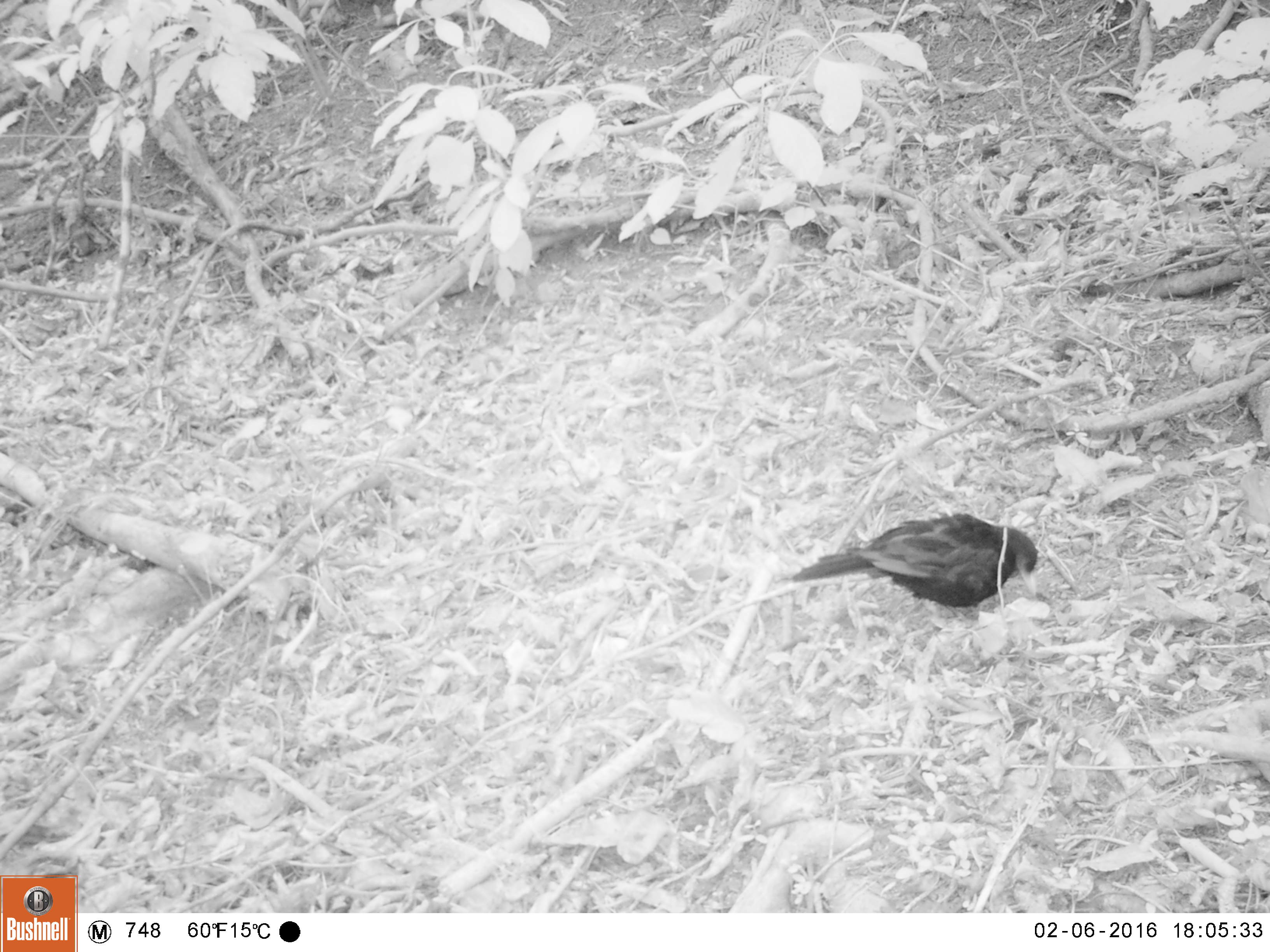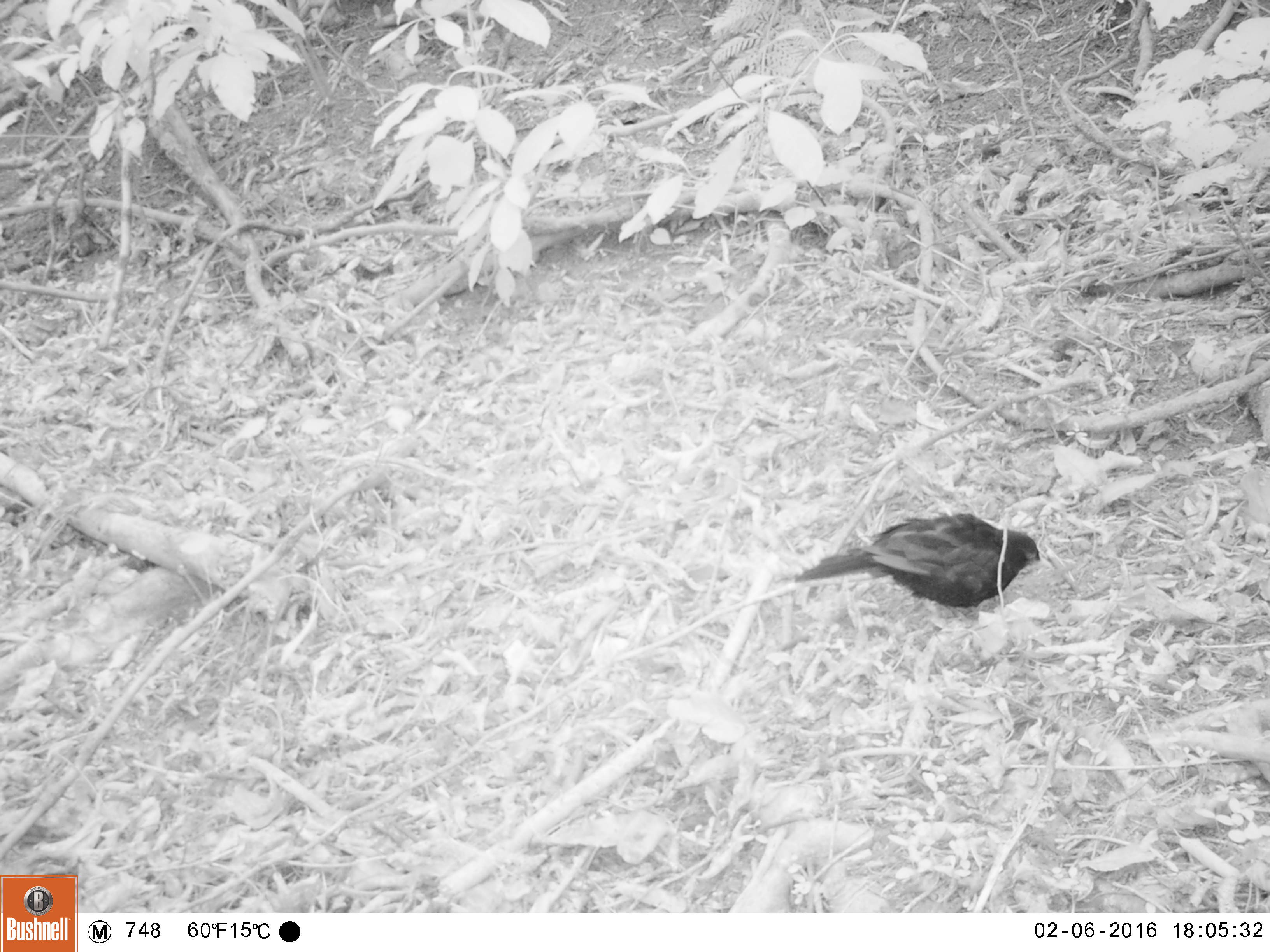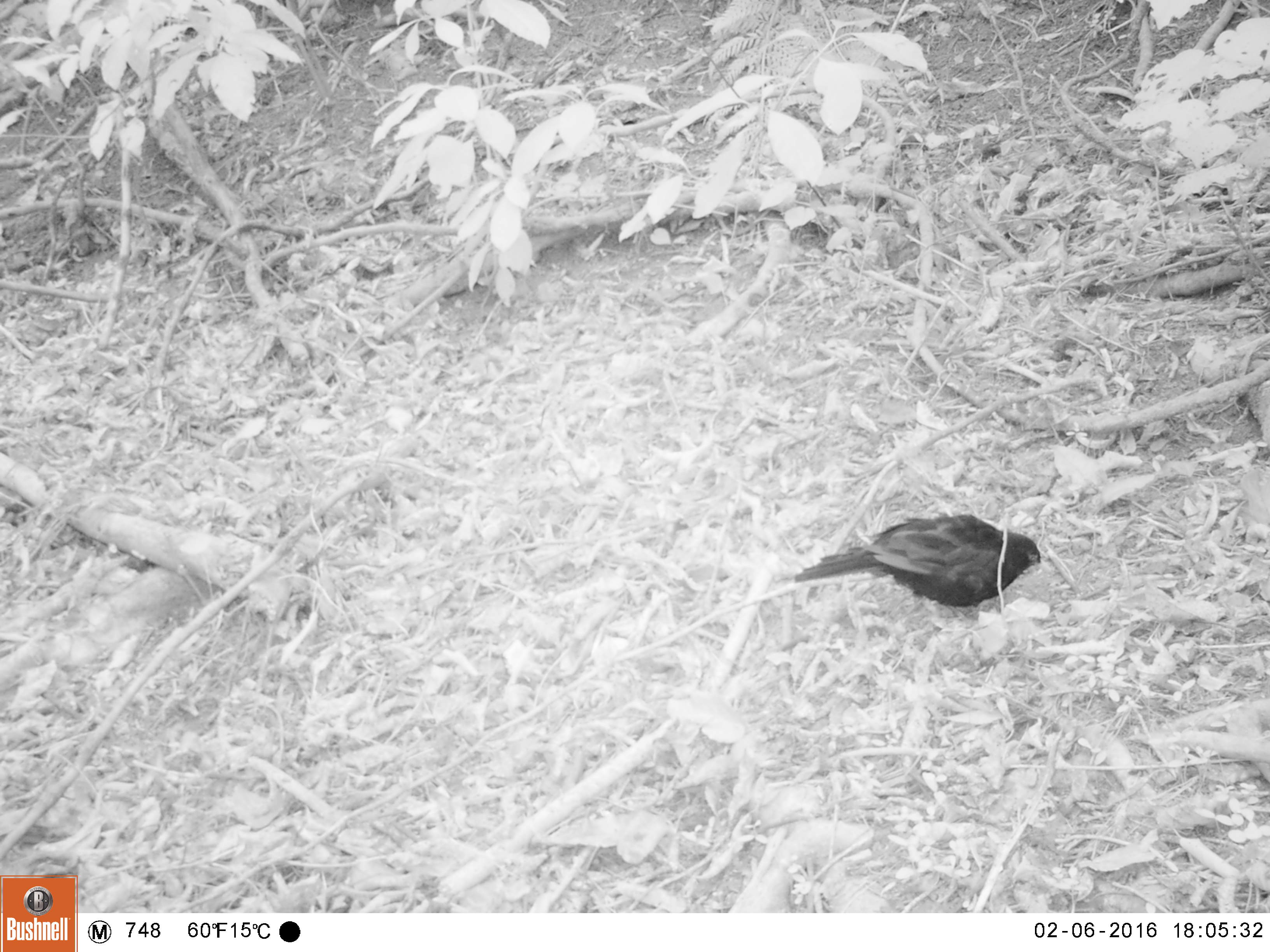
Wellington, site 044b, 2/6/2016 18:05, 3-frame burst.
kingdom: Animalia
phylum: Chordata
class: Aves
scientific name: Aves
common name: bird